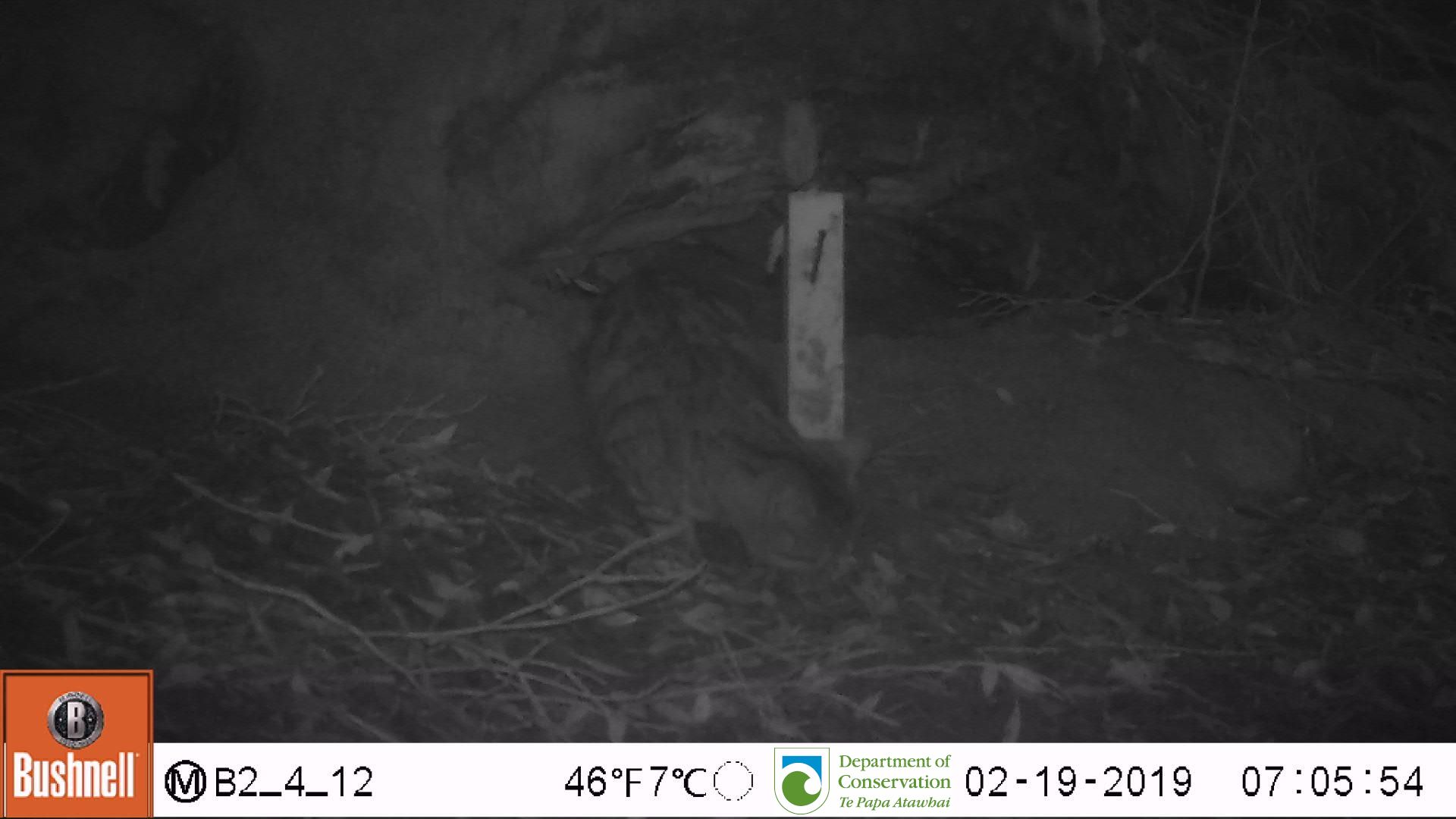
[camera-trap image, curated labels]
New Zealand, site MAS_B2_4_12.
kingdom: Animalia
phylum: Chordata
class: Mammalia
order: Carnivora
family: Felidae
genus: Felis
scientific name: Felis catus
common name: domestic cat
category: cat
Cat (domestic cat) (Felis catus).